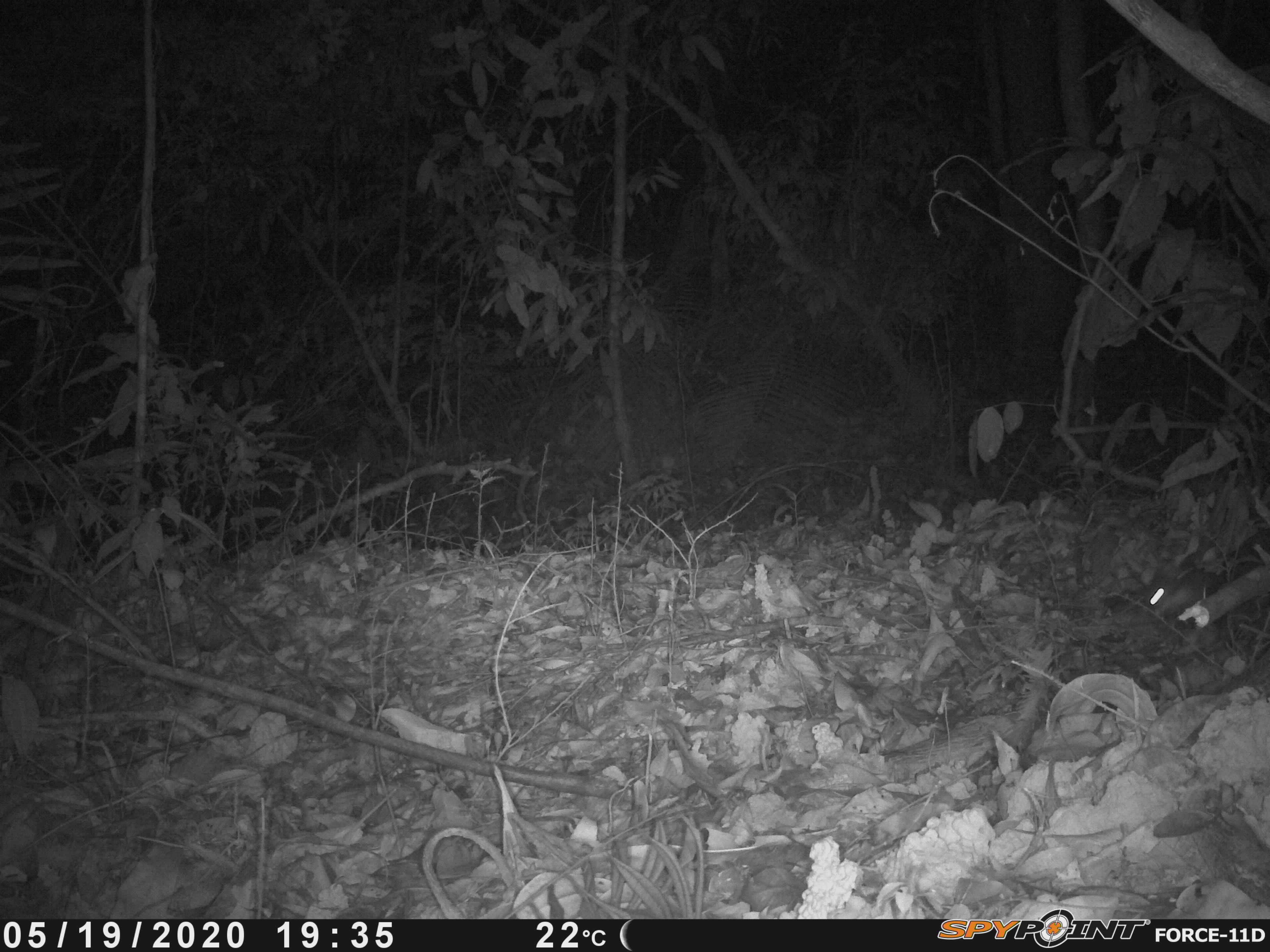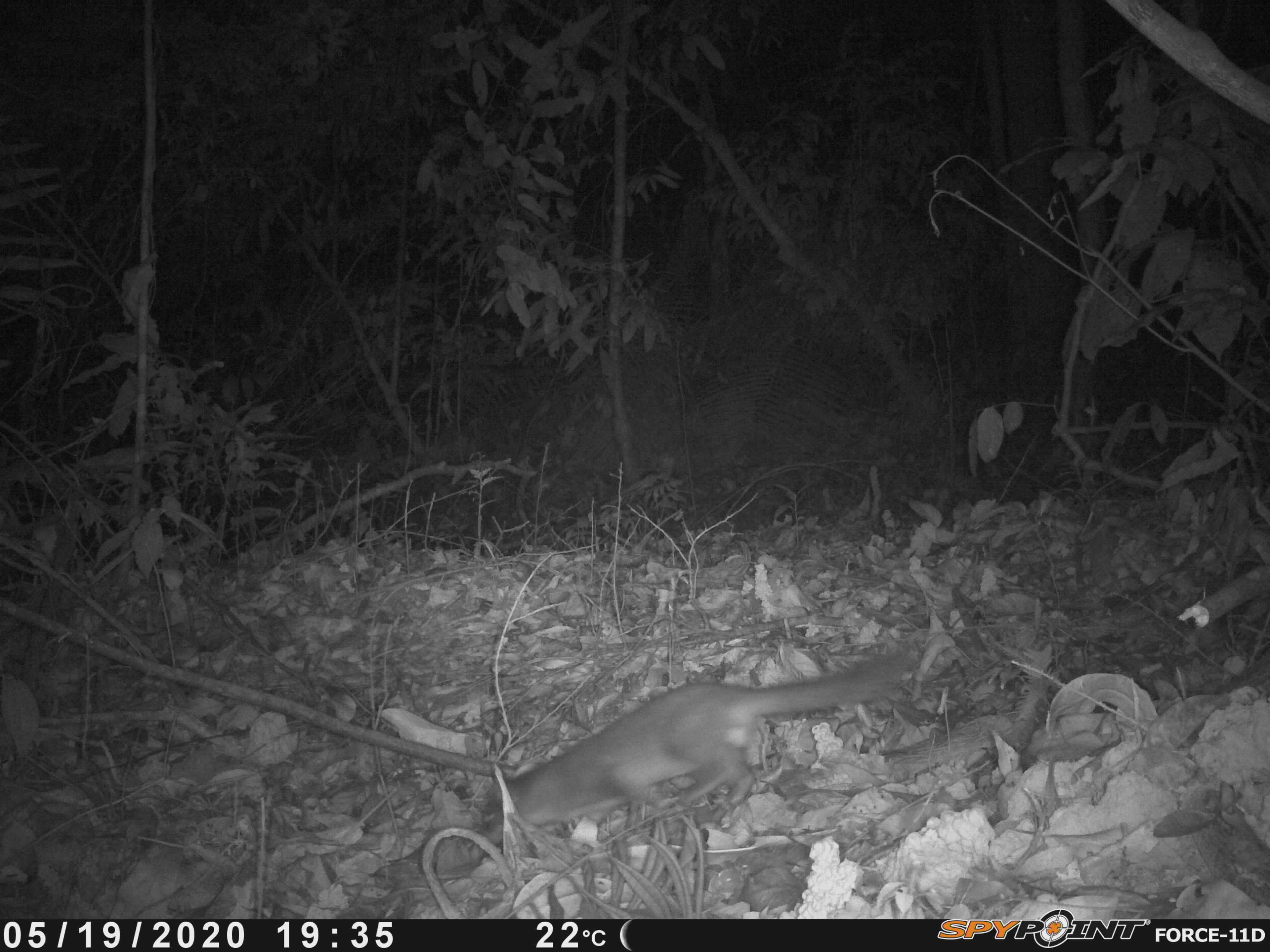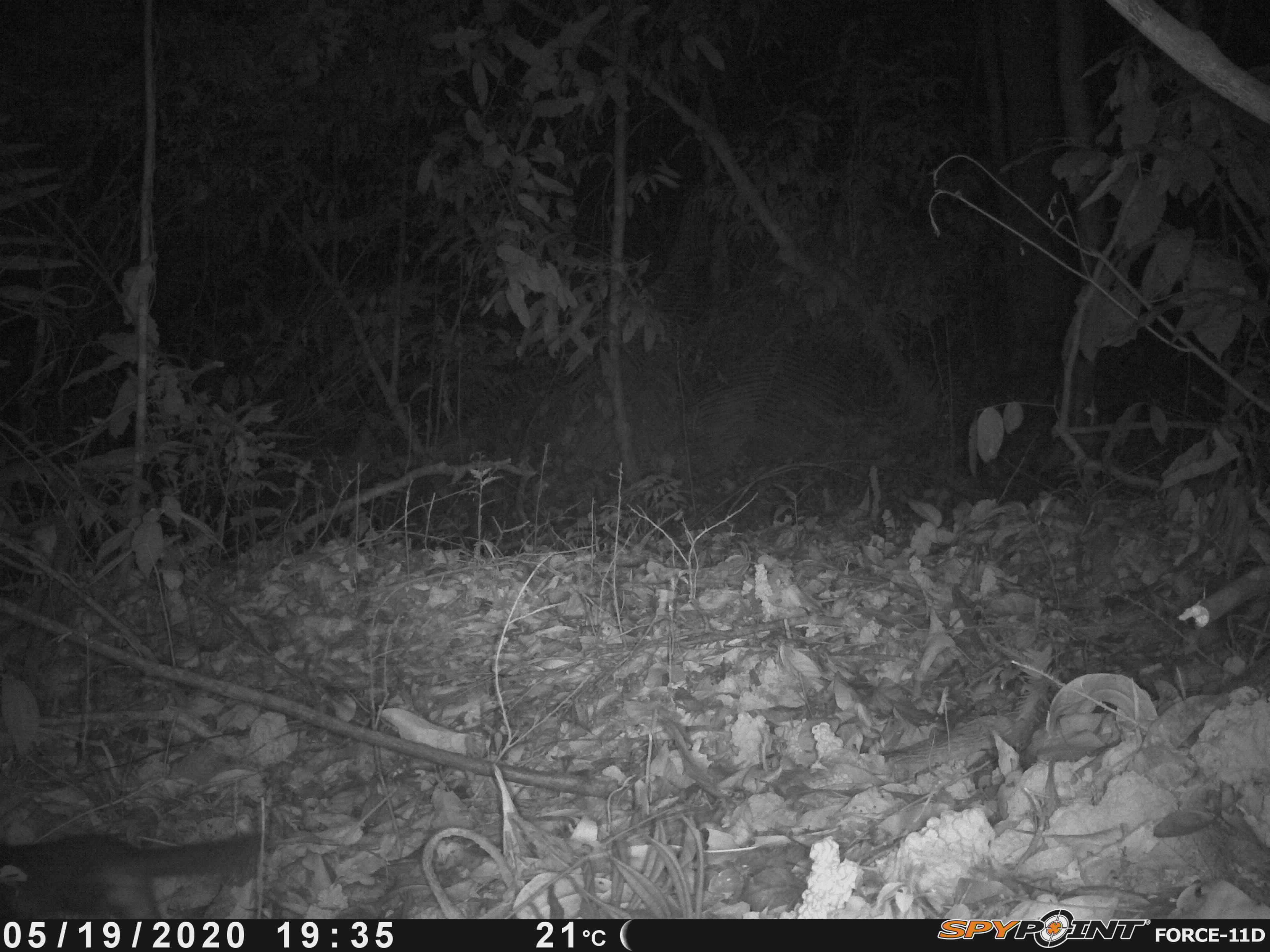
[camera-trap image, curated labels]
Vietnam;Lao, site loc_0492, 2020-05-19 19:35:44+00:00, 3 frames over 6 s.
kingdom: Animalia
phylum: Chordata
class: Mammalia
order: Carnivora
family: Mustelidae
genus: Melogale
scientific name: Melogale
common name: ferret badger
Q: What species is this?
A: Ferret badger (Melogale).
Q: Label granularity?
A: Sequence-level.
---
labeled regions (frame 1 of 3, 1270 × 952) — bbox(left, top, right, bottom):
ferret badger: bbox(1134, 527, 1270, 626)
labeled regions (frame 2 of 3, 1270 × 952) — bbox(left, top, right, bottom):
ferret badger: bbox(469, 648, 922, 860)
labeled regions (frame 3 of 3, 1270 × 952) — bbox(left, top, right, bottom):
ferret badger: bbox(0, 830, 266, 918)